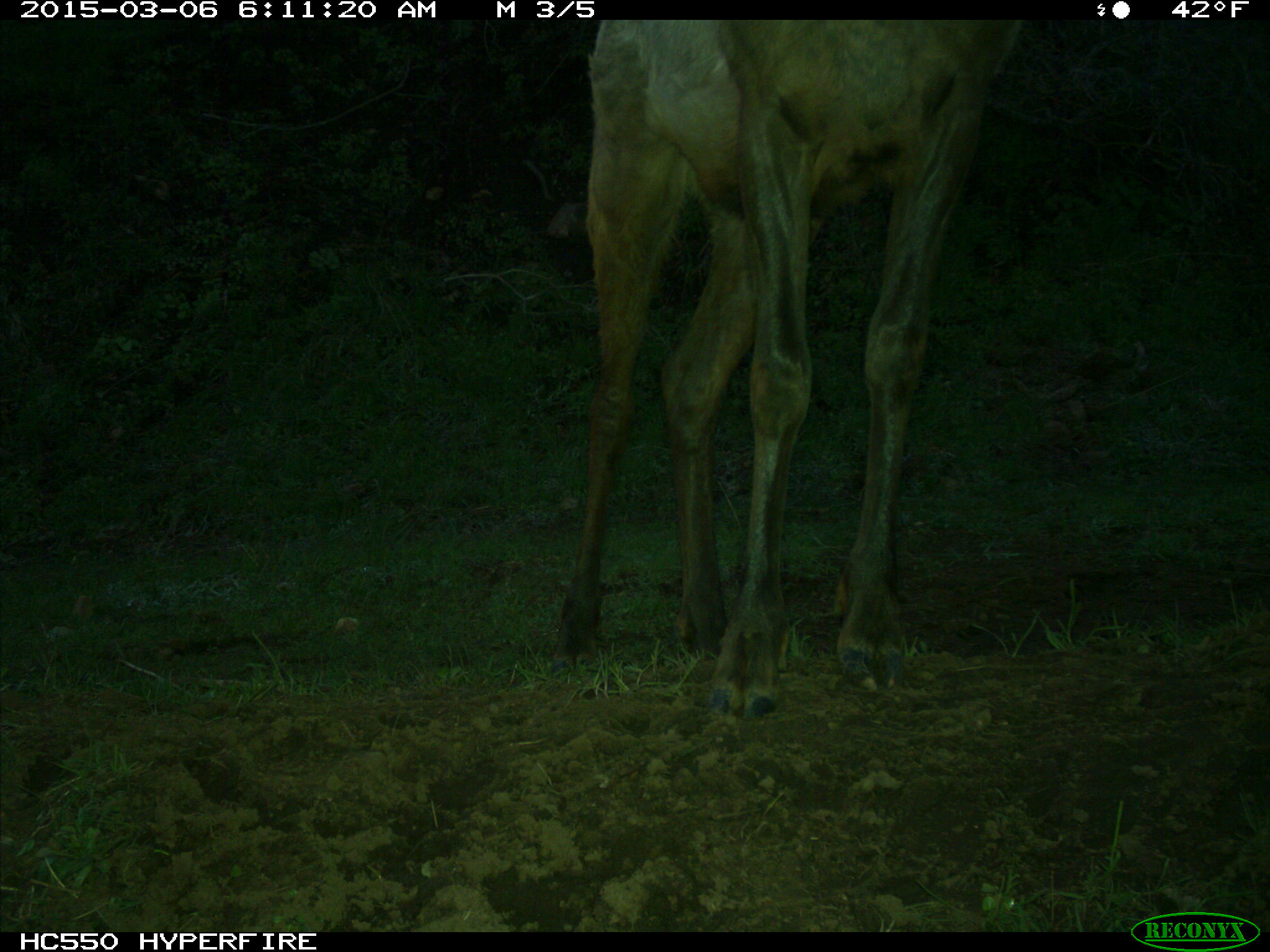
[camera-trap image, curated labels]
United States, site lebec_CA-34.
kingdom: Animalia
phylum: Chordata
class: Mammalia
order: Artiodactyla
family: Cervidae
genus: Cervus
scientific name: Cervus canadensis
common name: elk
Cervus canadensis (elk).